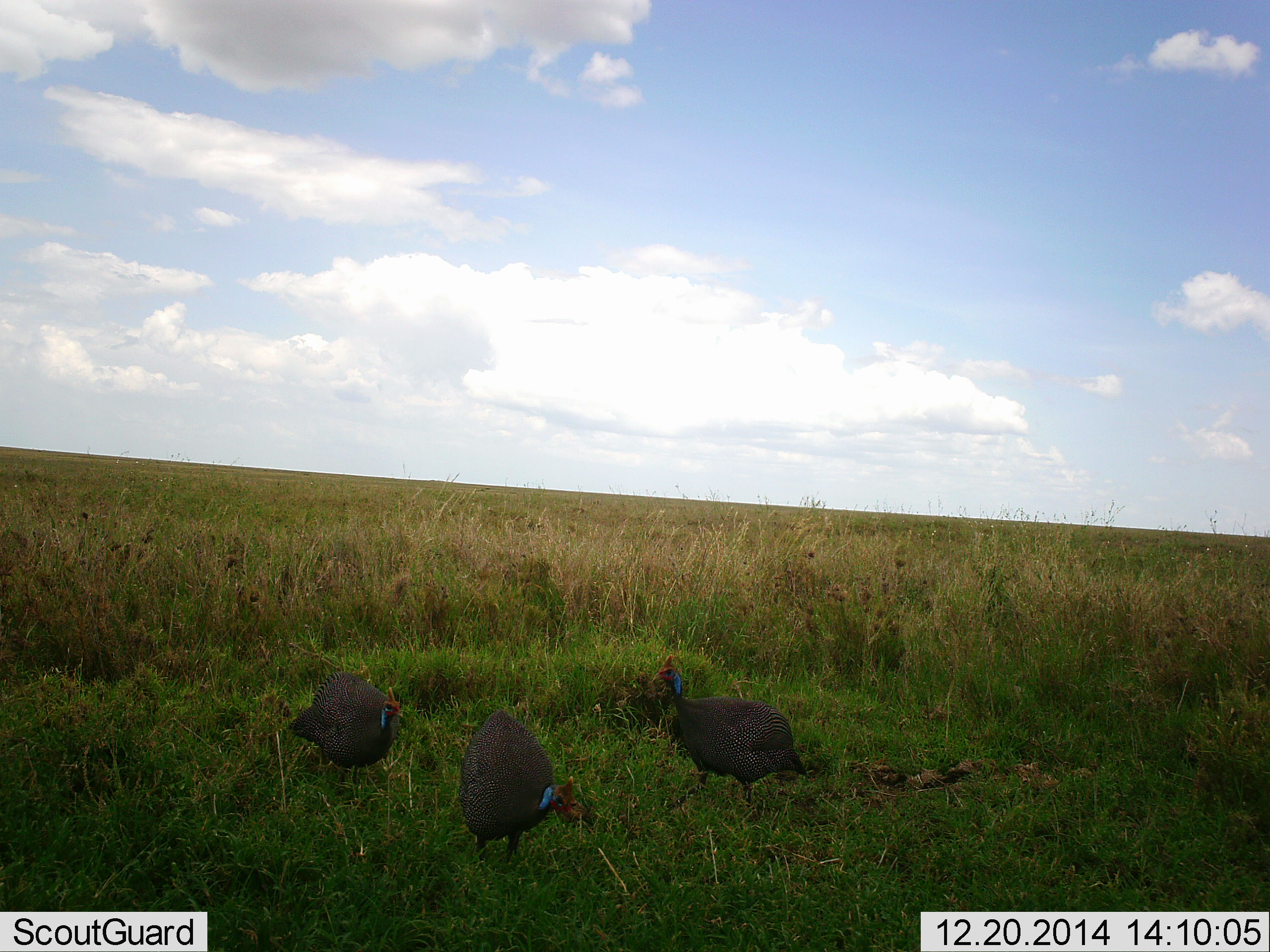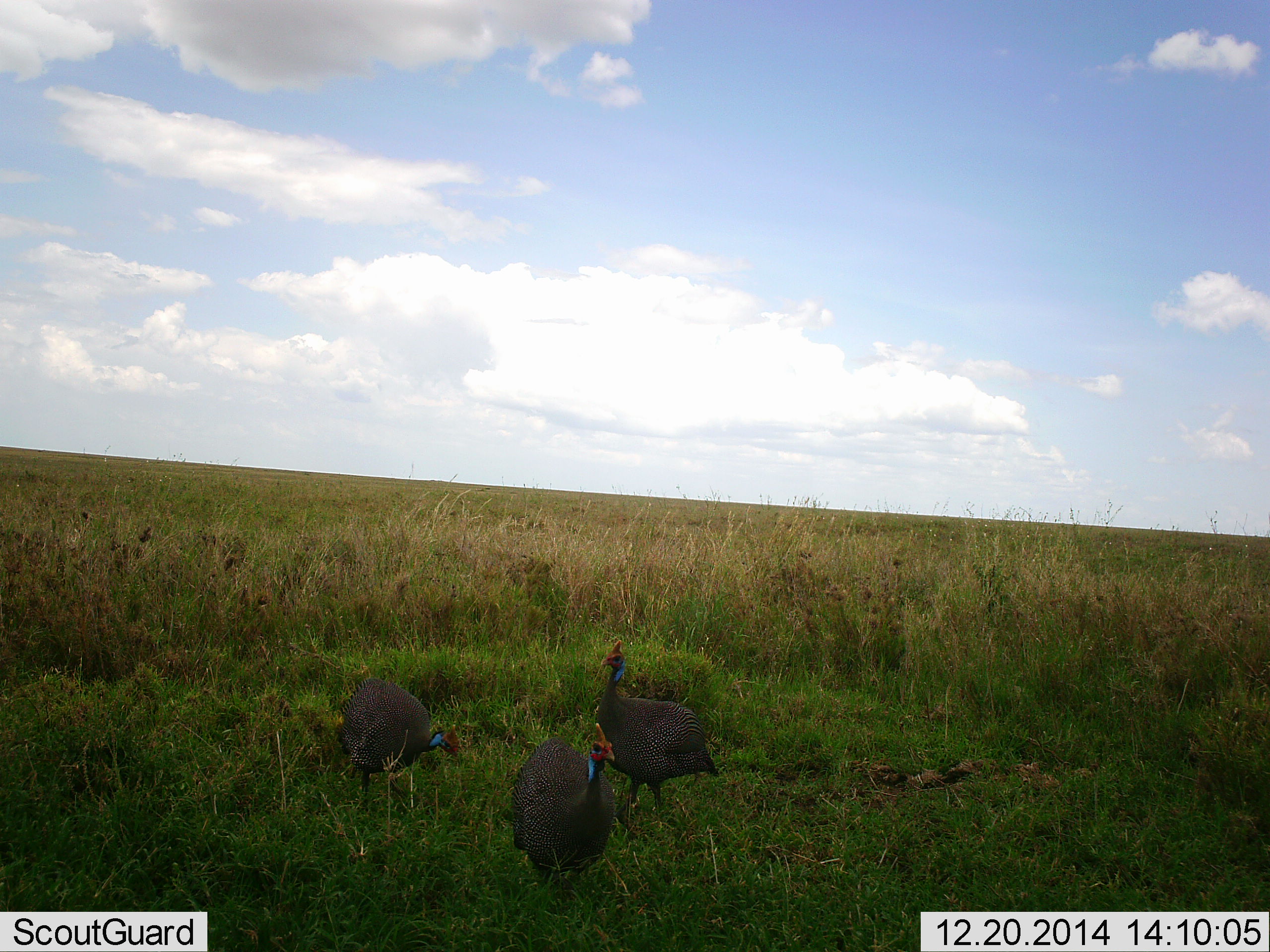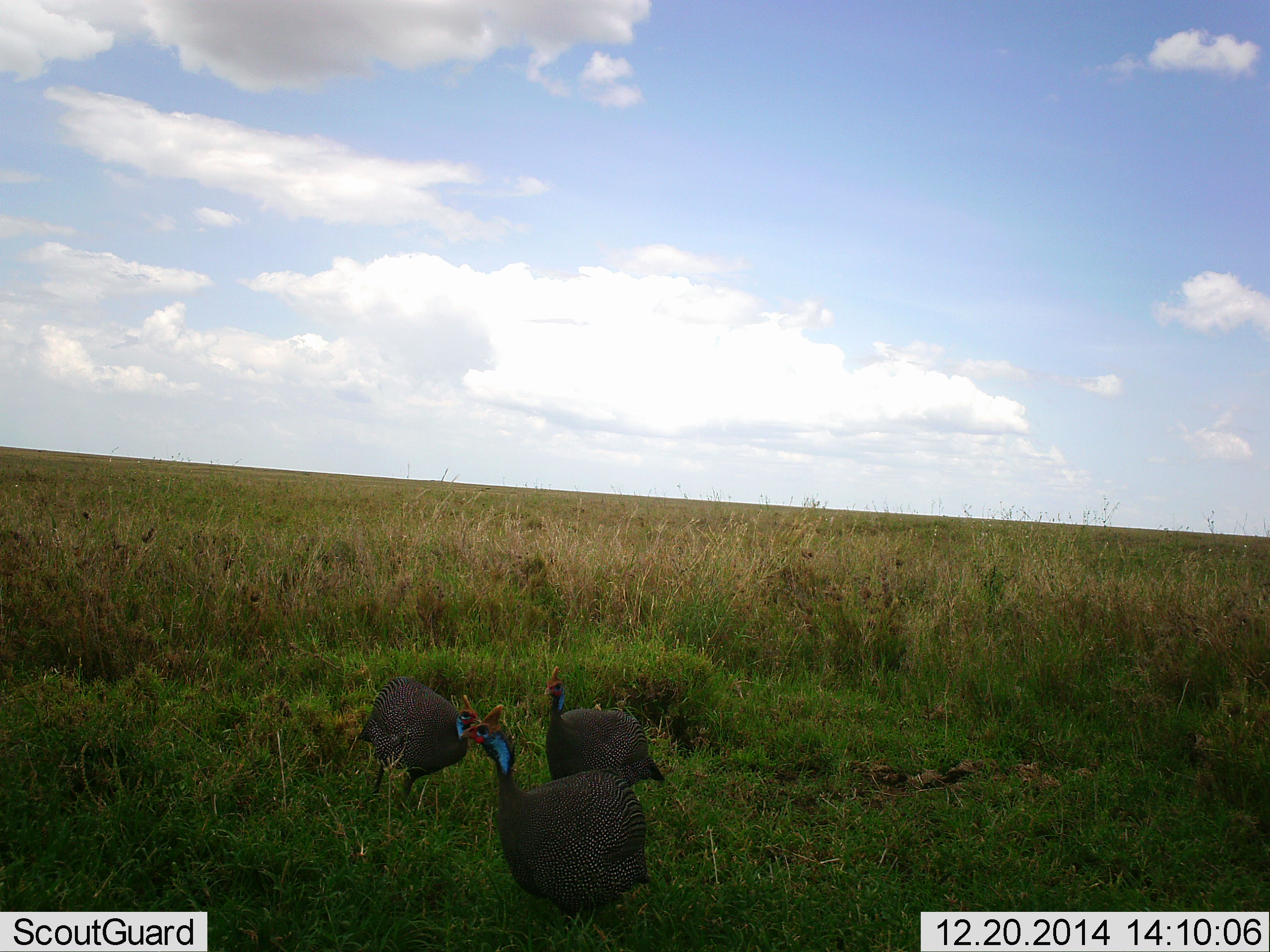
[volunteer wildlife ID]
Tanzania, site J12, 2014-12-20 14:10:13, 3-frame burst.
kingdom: Animalia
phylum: Chordata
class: Aves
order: Galliformes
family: Numididae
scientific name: Numididae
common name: guinea fowl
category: guineafowl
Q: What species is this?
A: Guineafowl (guinea fowl) (Numididae).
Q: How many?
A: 3.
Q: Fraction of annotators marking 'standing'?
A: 10%.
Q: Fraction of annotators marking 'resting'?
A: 0%.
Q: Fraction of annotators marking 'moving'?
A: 90%.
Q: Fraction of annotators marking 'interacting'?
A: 10%.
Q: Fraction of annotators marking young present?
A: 0%.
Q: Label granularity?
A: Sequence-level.